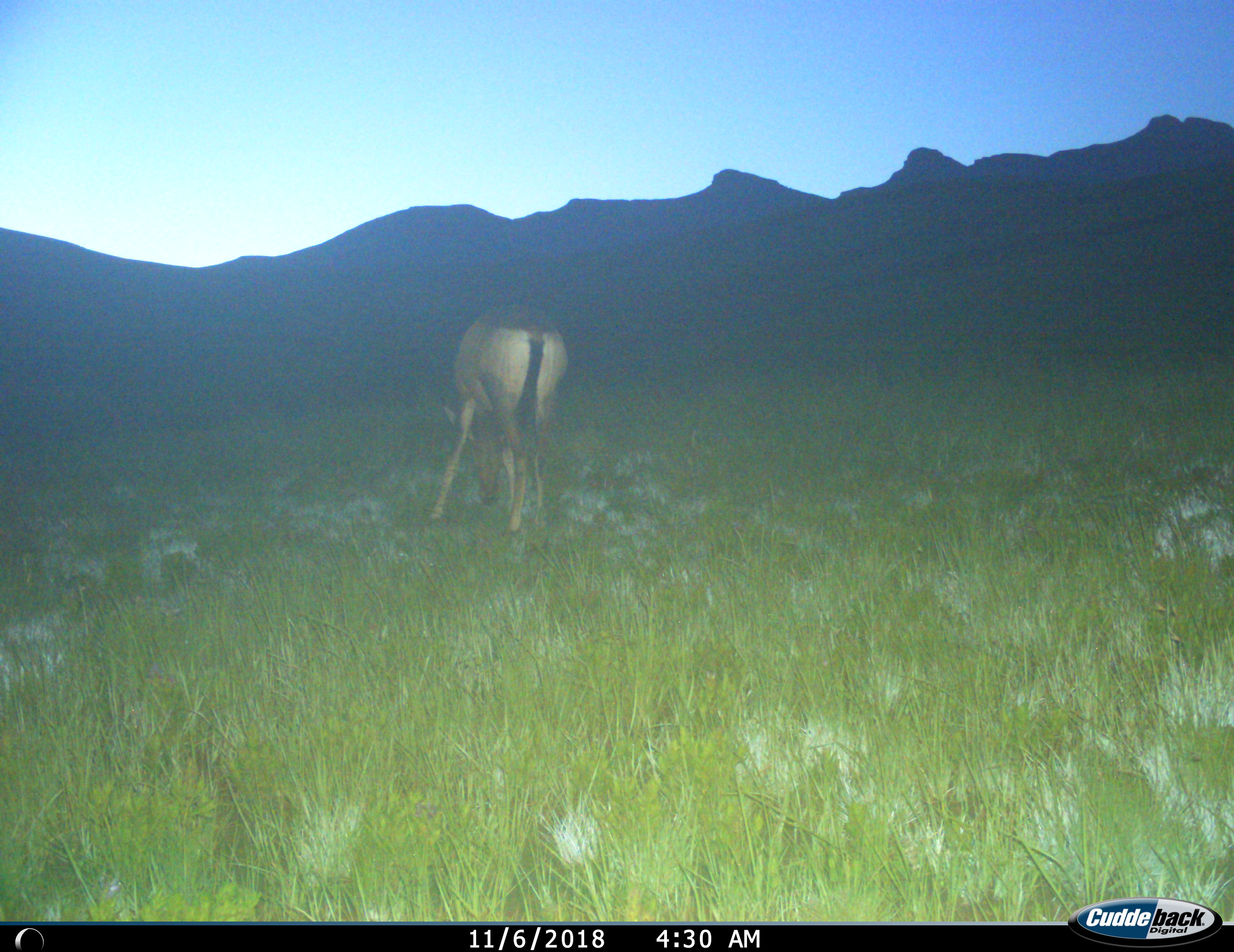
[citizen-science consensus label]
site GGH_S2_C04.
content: unidentified animal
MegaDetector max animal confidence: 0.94